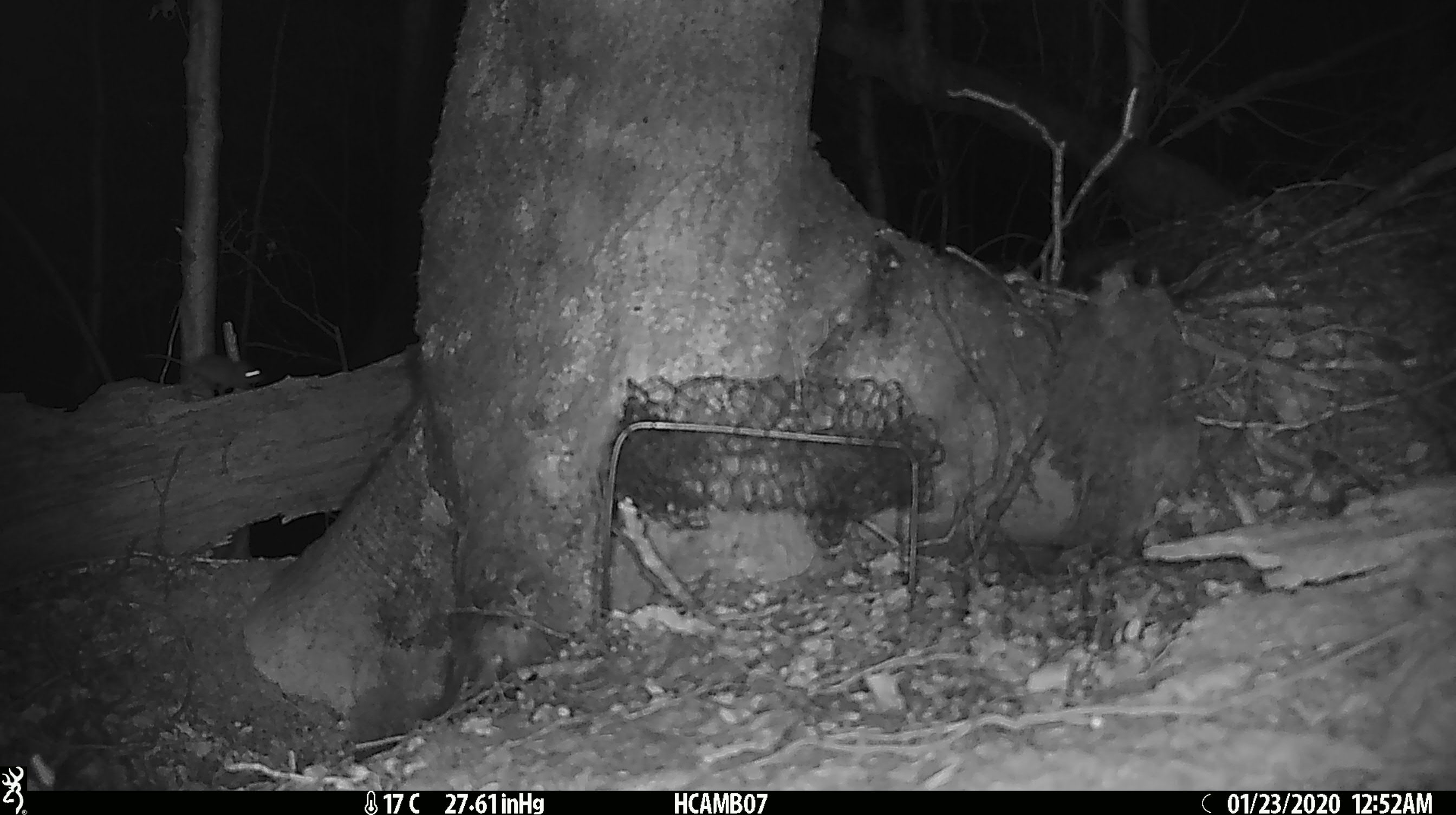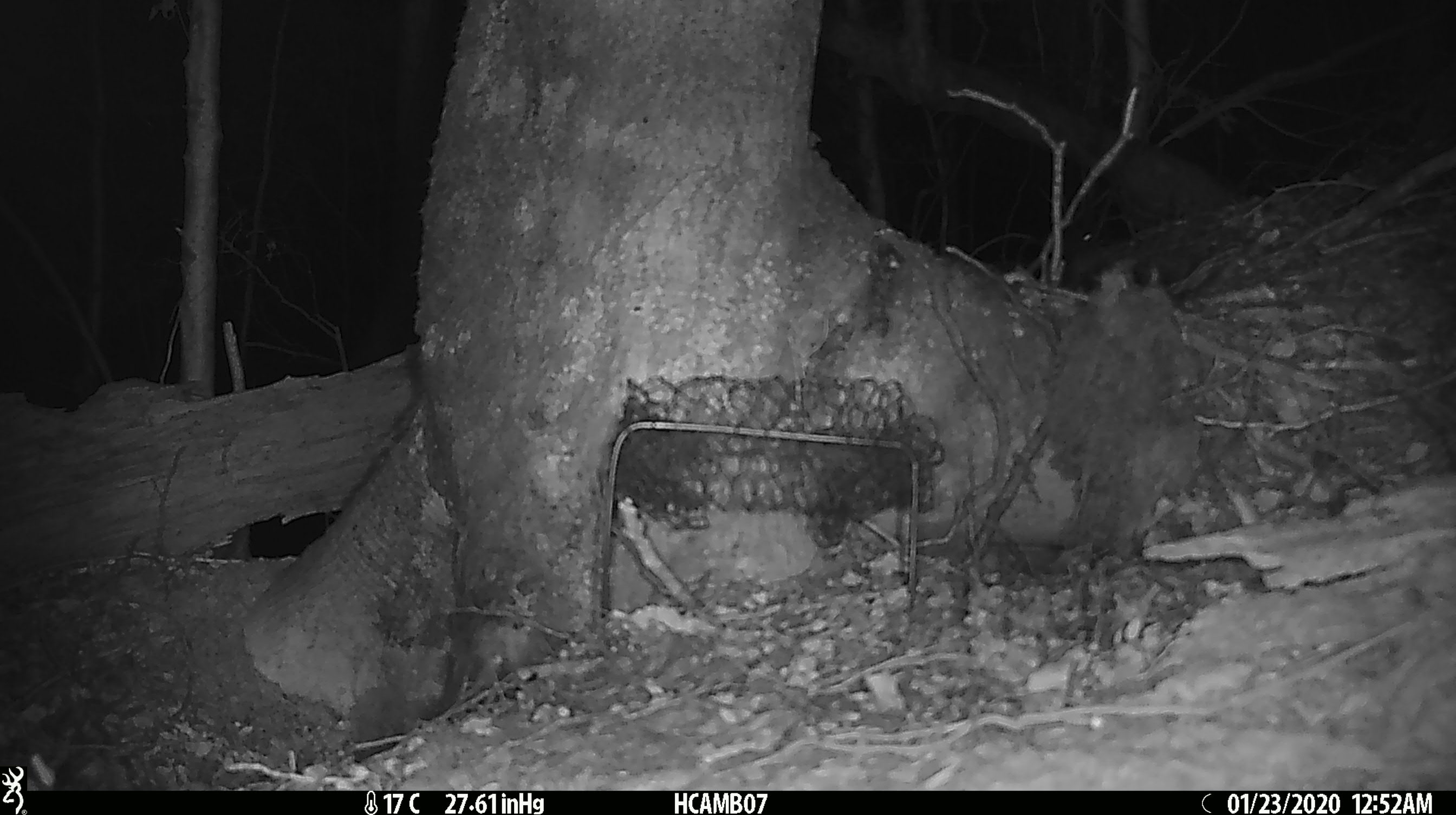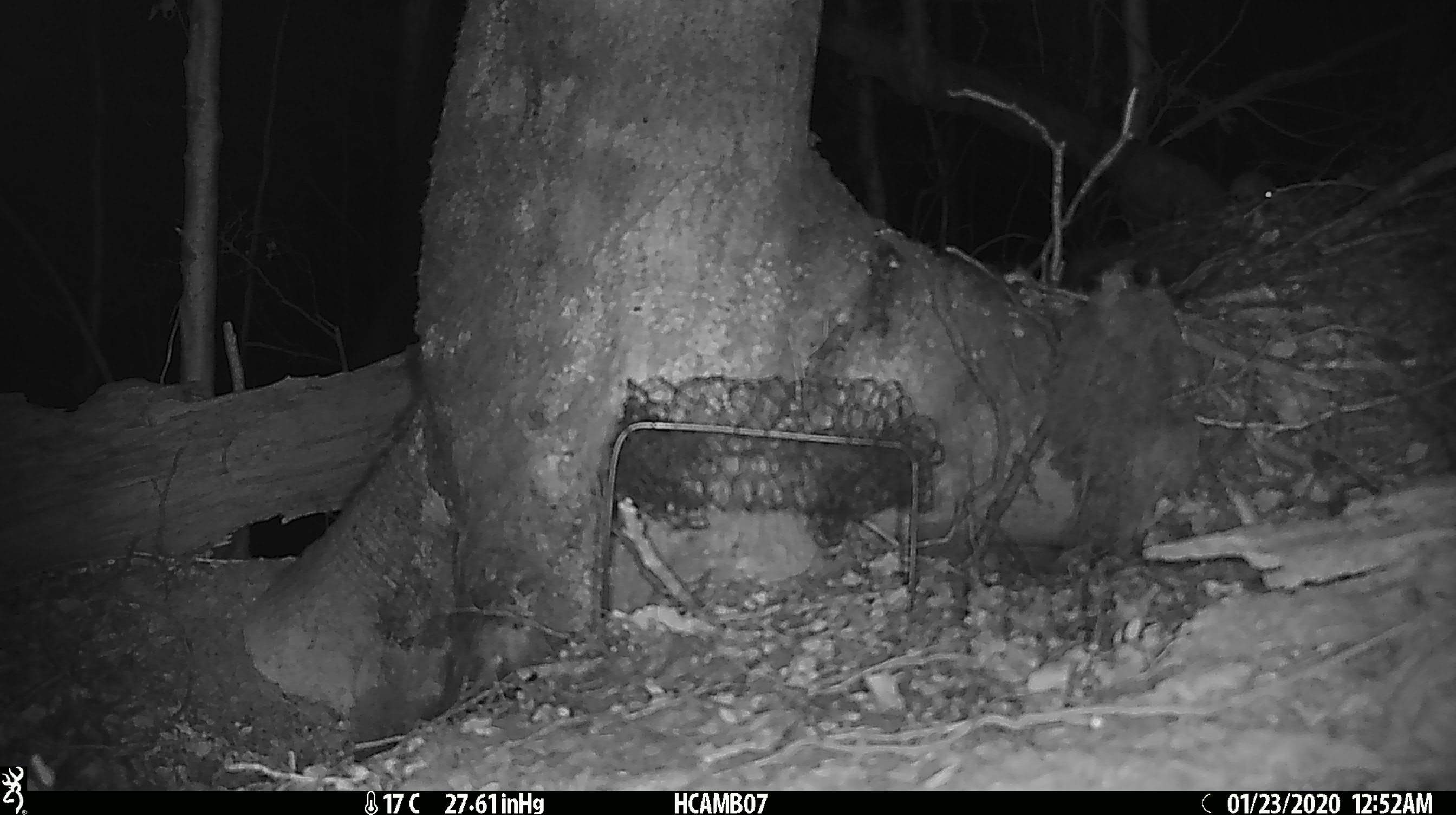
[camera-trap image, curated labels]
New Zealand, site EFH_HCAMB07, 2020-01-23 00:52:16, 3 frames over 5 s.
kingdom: Animalia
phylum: Chordata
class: Mammalia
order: Rodentia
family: Muridae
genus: Mus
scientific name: Mus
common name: mouse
Mouse (Mus).